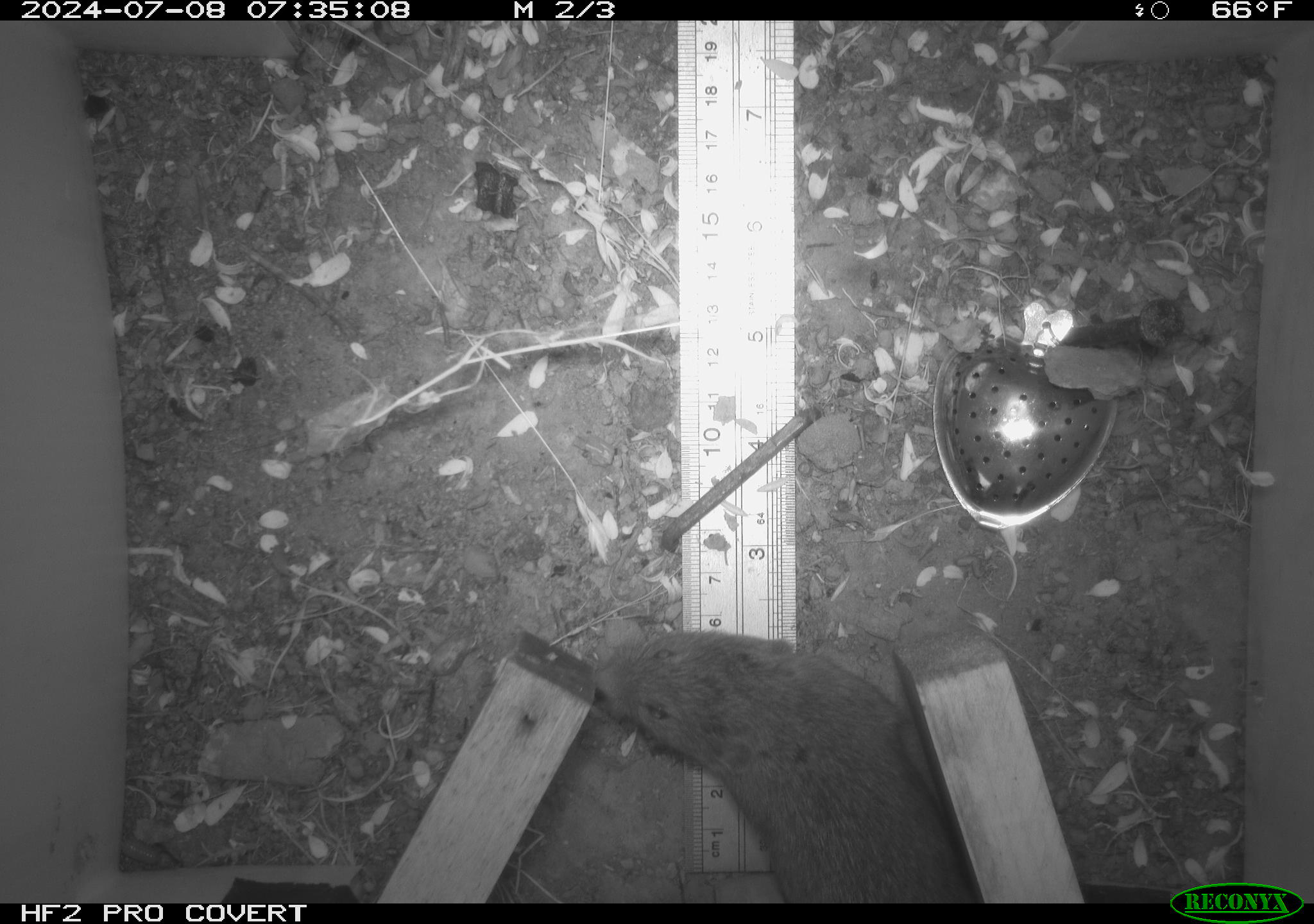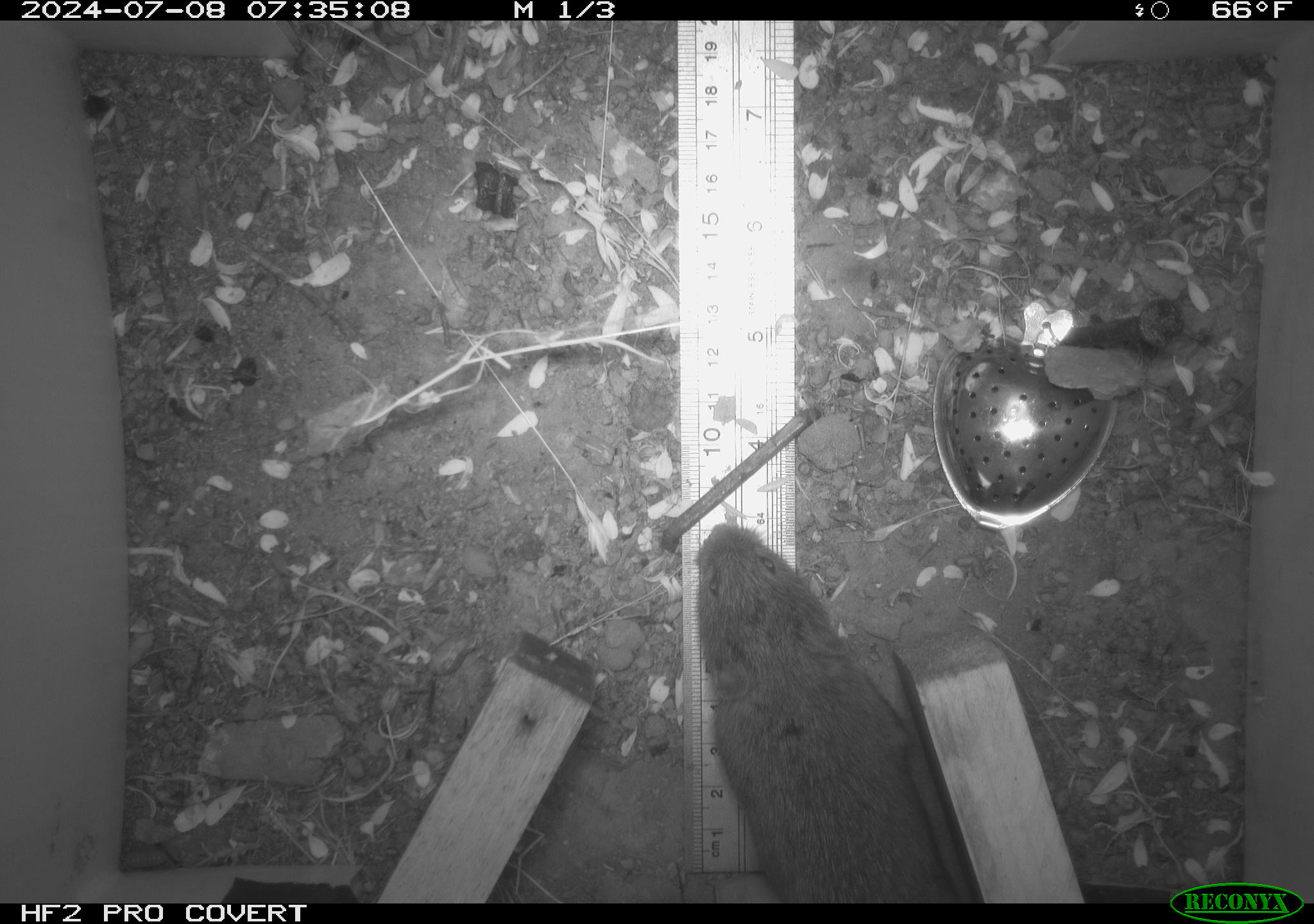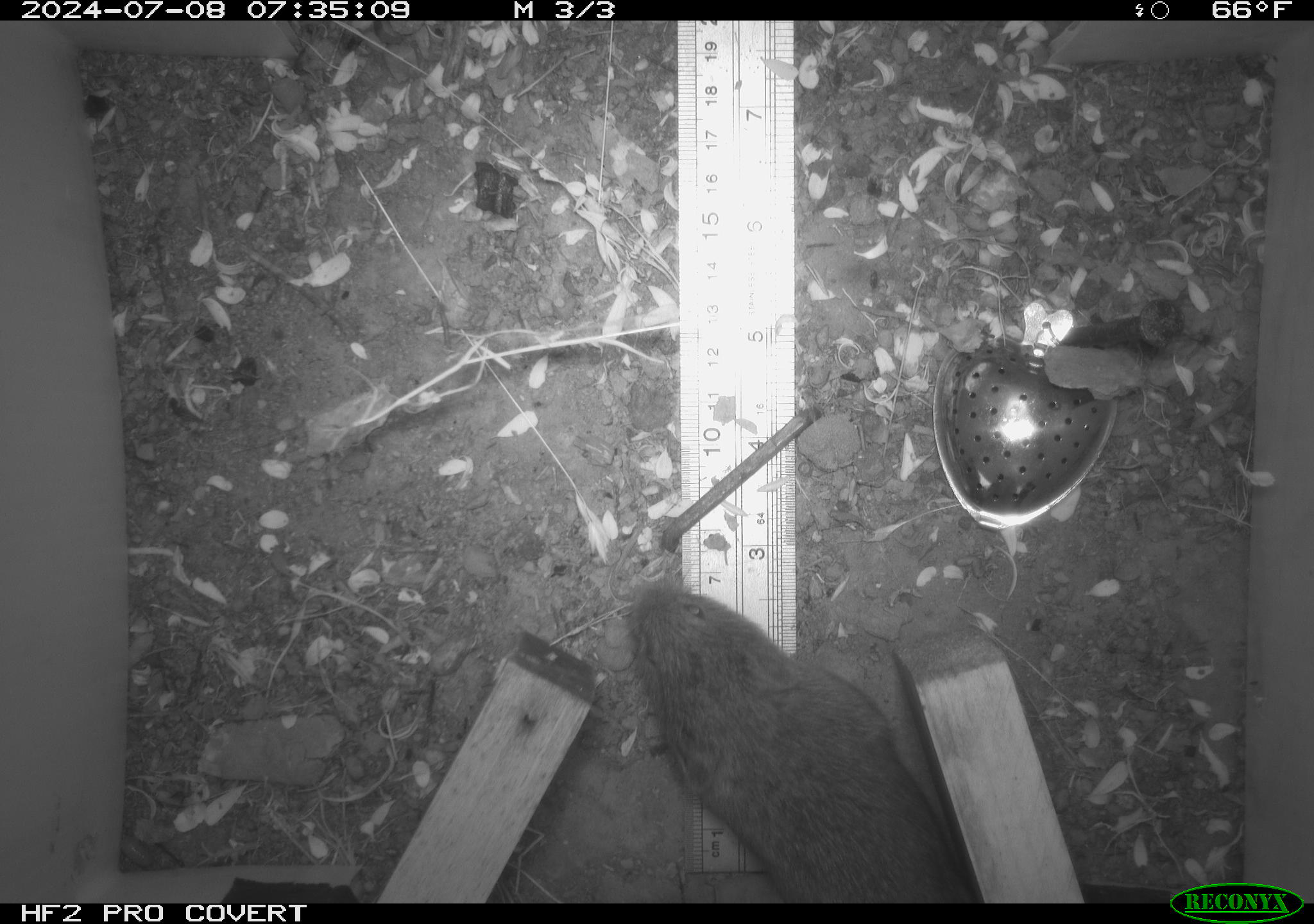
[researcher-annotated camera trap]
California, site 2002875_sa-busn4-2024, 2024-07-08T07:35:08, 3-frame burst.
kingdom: Animalia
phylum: Chordata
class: Mammalia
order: Rodentia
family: Cricetidae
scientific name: Arvicolinae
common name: voles, lemmings, and muskrats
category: arvicolinae subfamily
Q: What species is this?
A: Arvicolinae subfamily (voles, lemmings, and muskrats) (Arvicolinae).